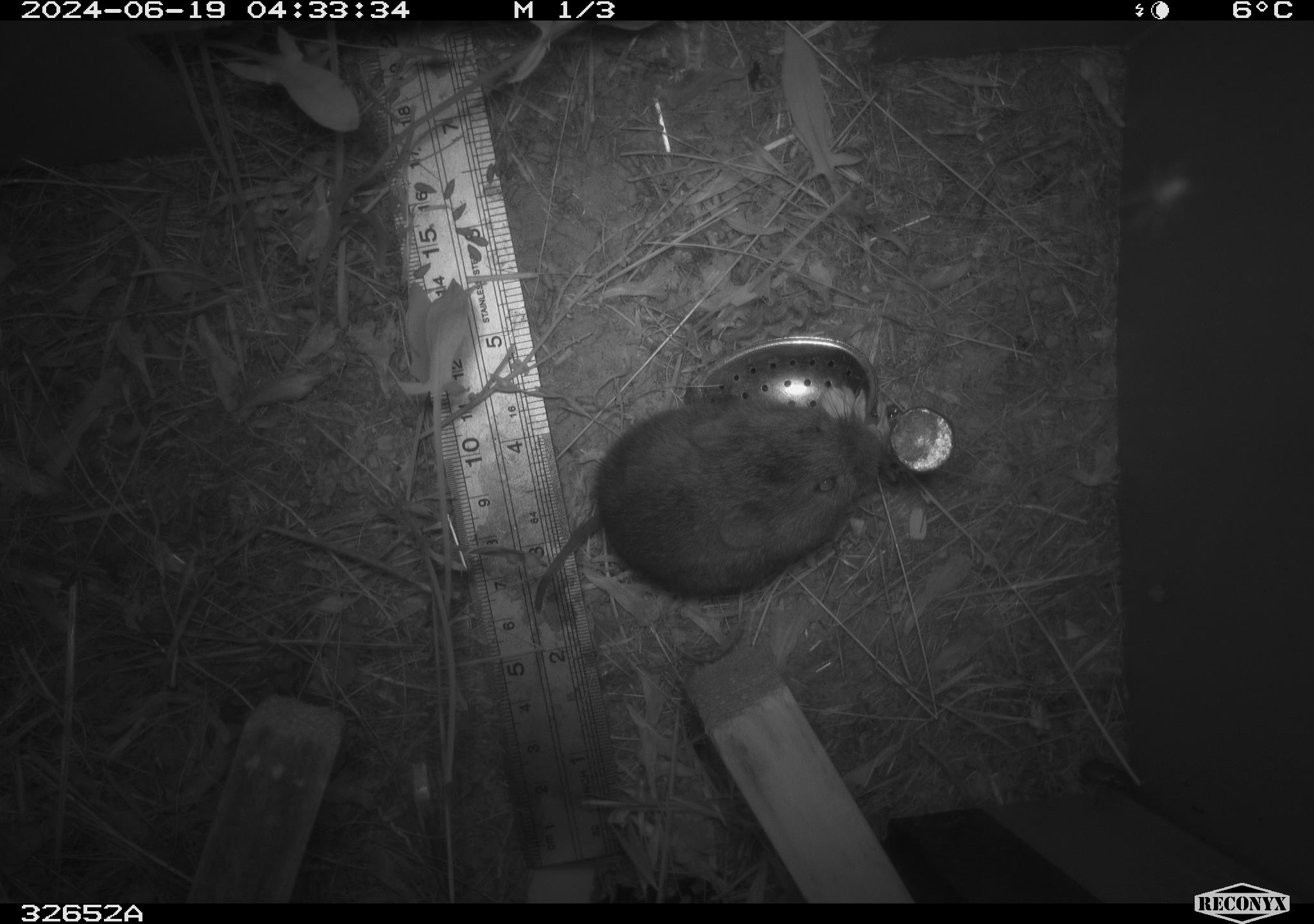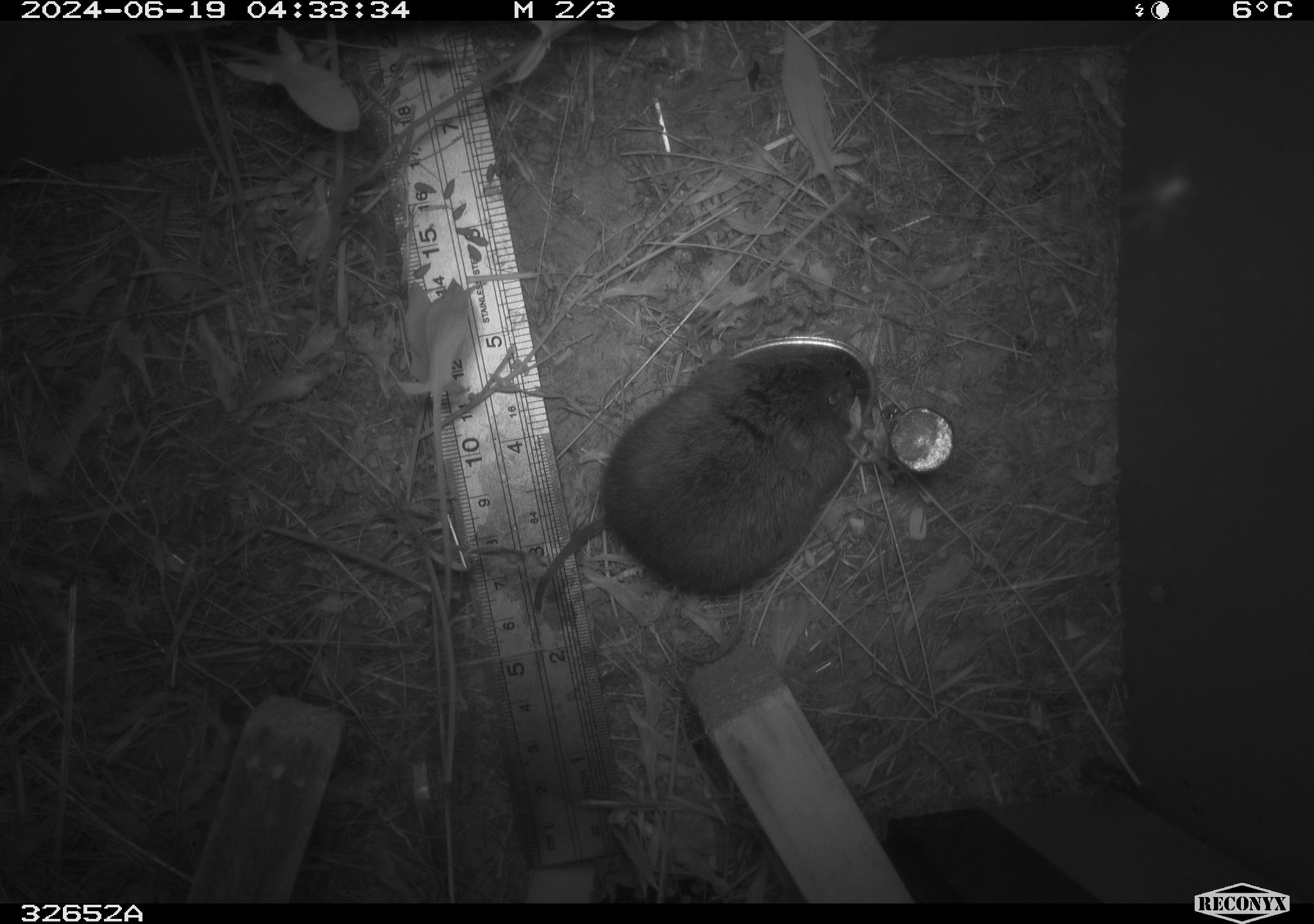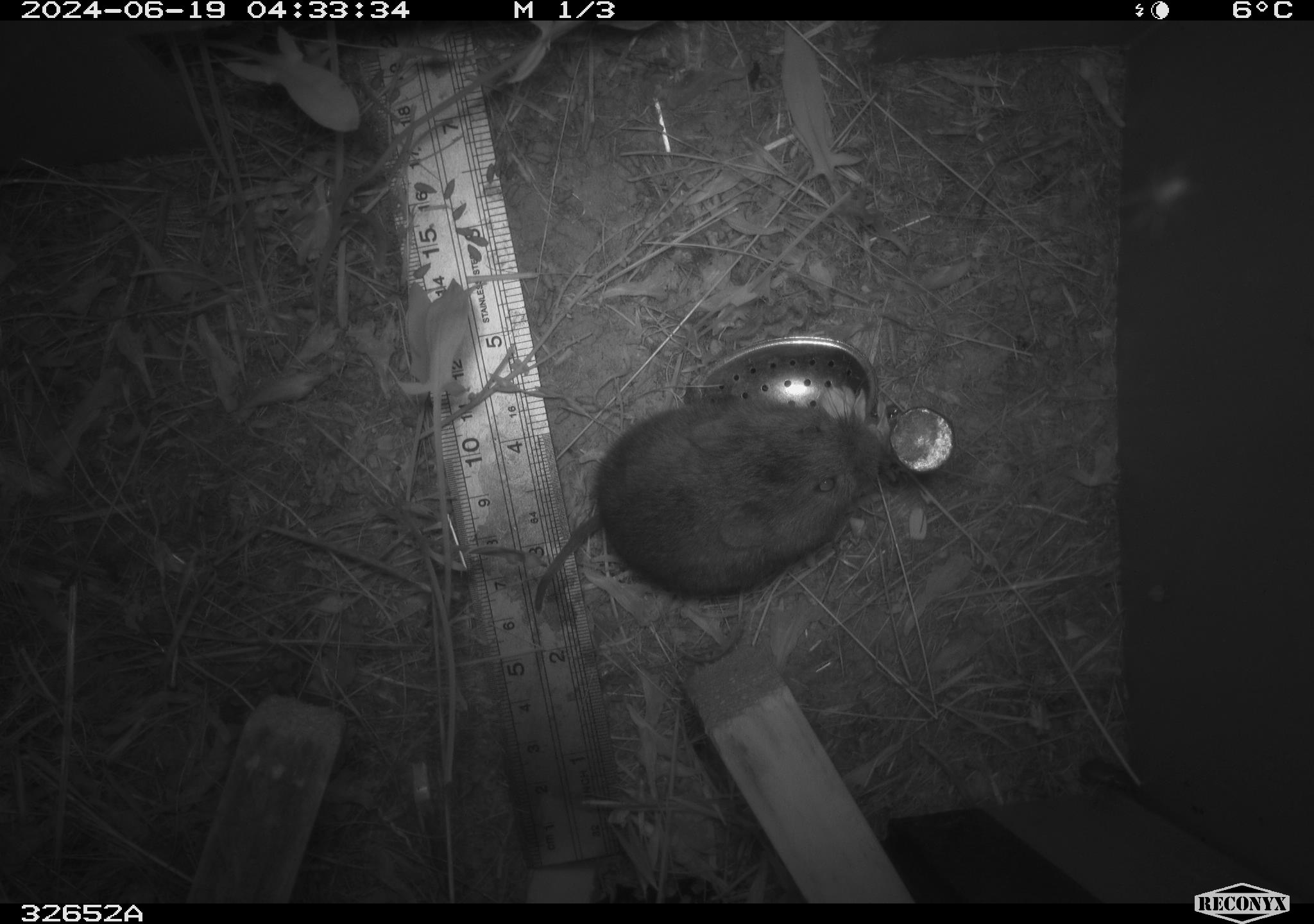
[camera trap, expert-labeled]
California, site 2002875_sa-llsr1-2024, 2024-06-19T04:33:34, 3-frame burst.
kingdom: Animalia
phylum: Chordata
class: Mammalia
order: Rodentia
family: Cricetidae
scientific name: Arvicolinae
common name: voles, lemmings, and muskrats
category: arvicolinae subfamily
Arvicolinae subfamily (voles, lemmings, and muskrats) (Arvicolinae).